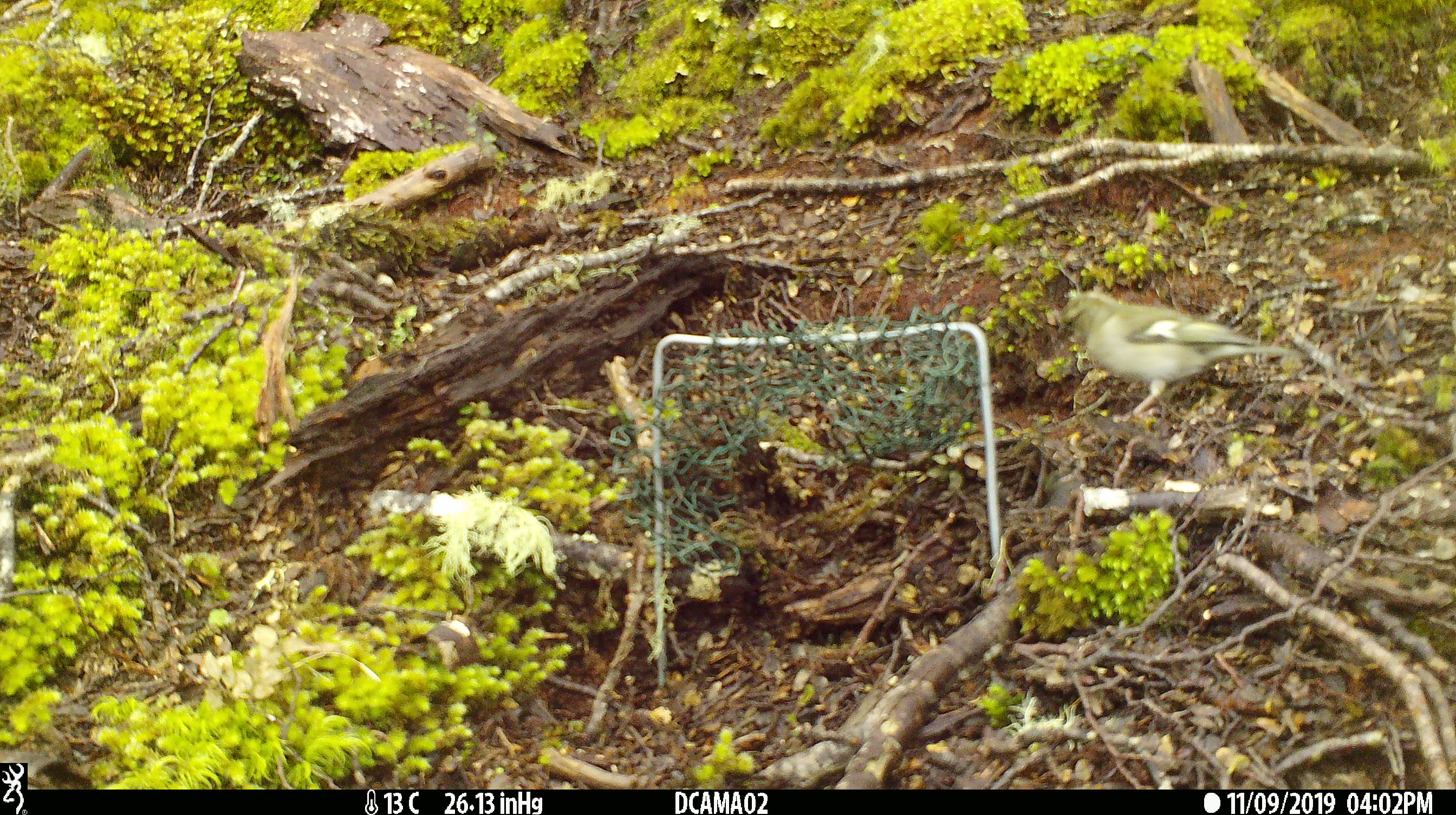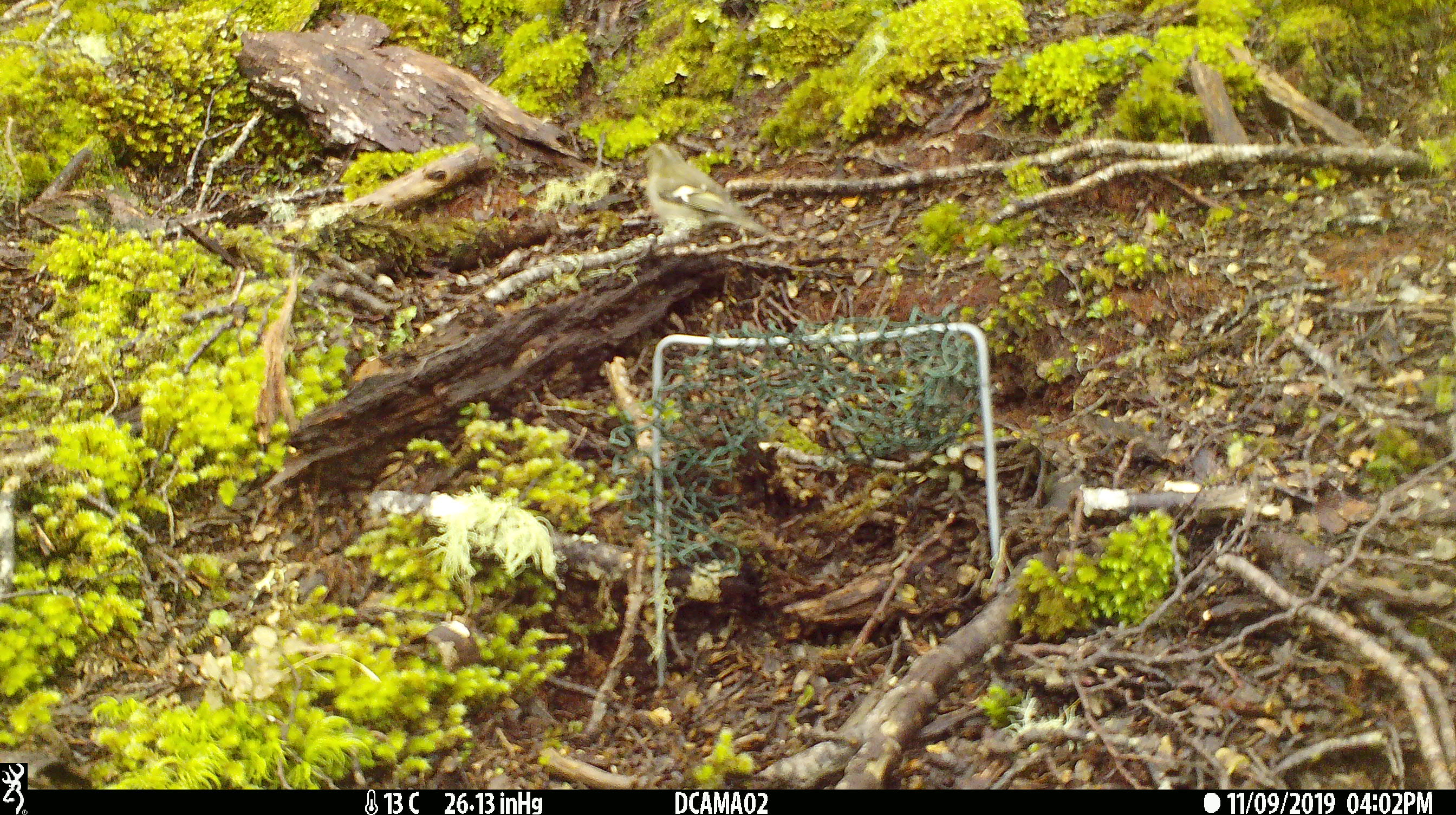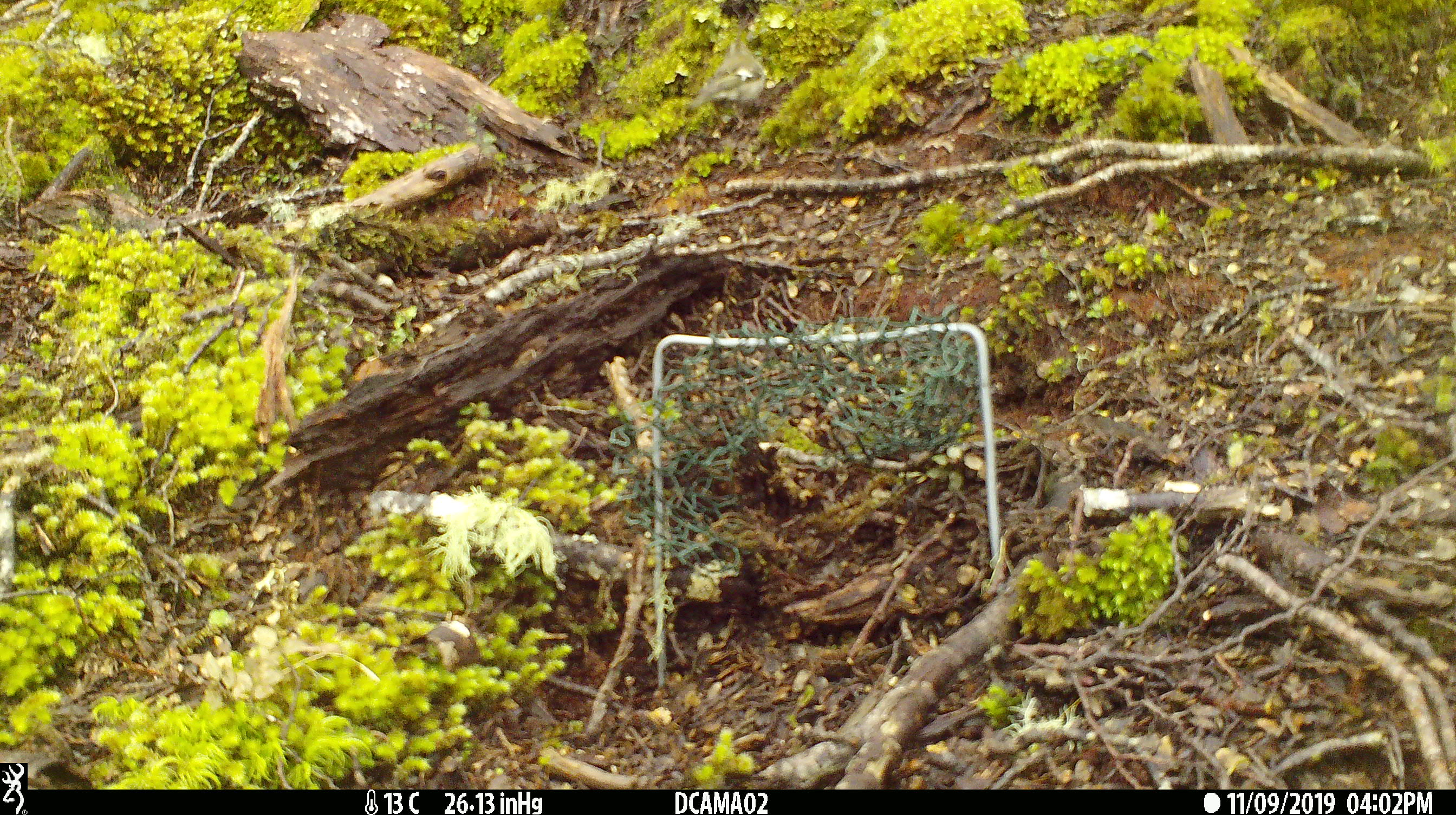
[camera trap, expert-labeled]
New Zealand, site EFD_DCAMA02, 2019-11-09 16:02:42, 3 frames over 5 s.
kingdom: Animalia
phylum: Chordata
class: Aves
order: Passeriformes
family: Fringillidae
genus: Chloris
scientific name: Chloris chloris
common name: greenfinch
Greenfinch (Chloris chloris).